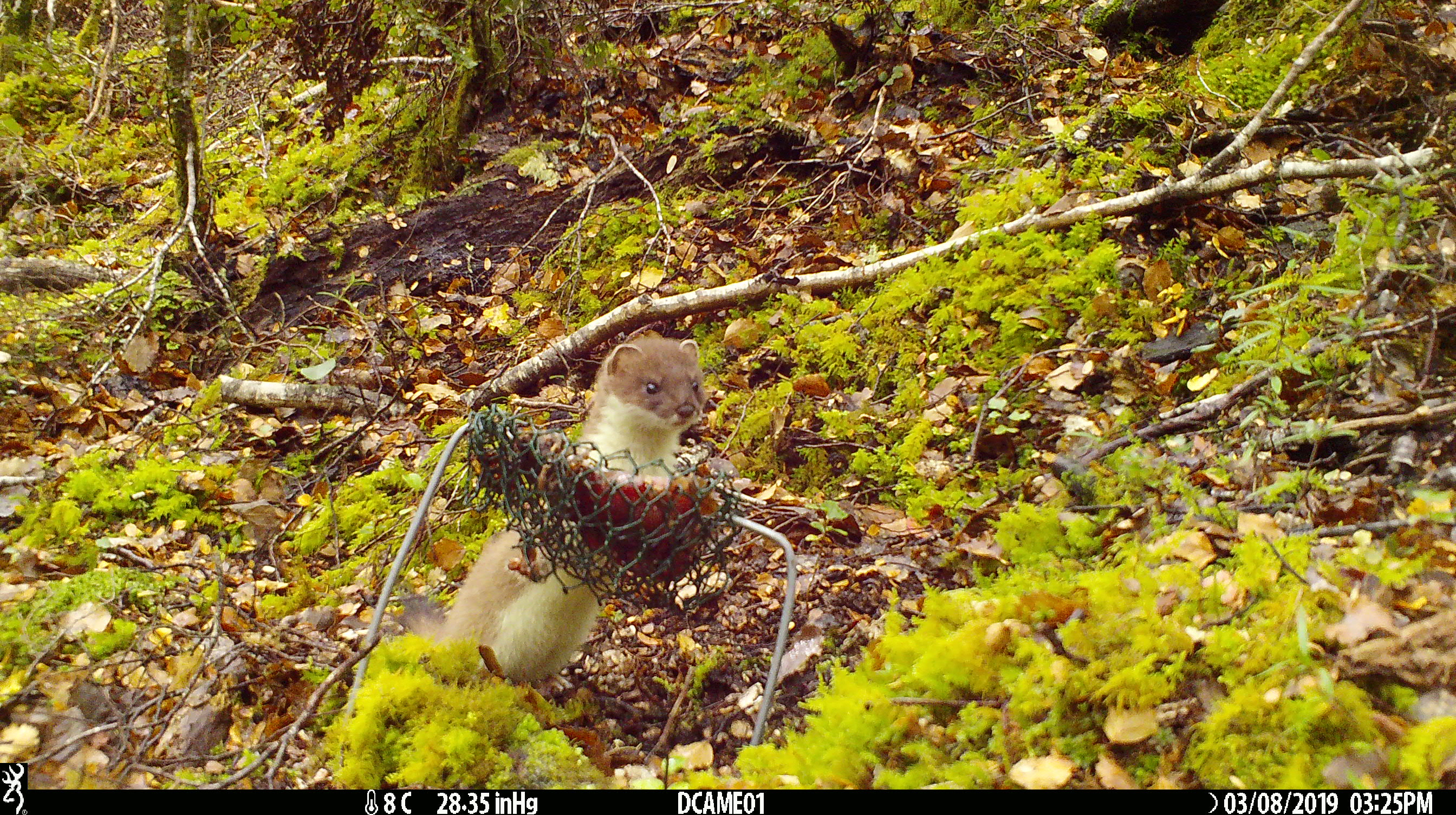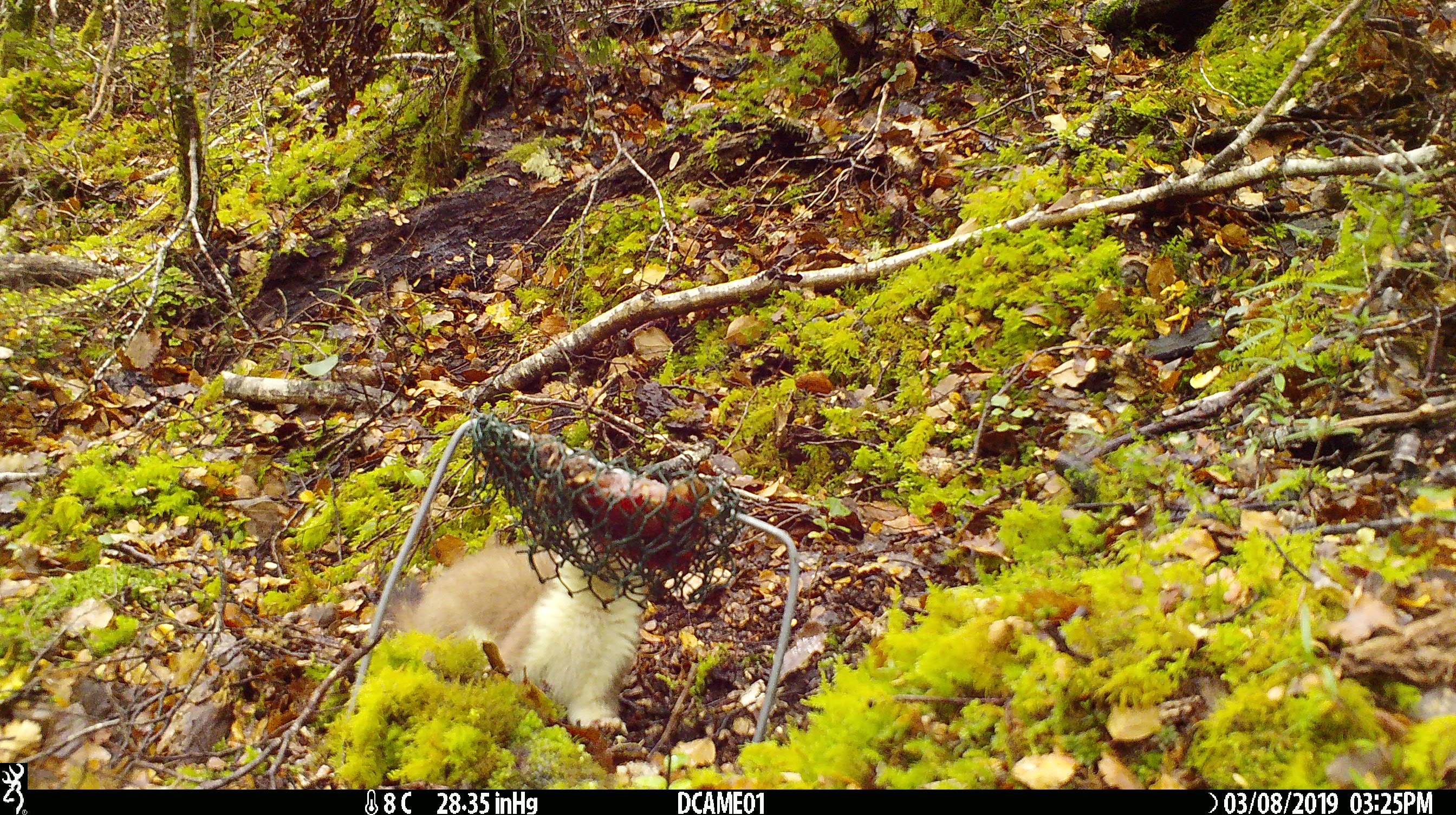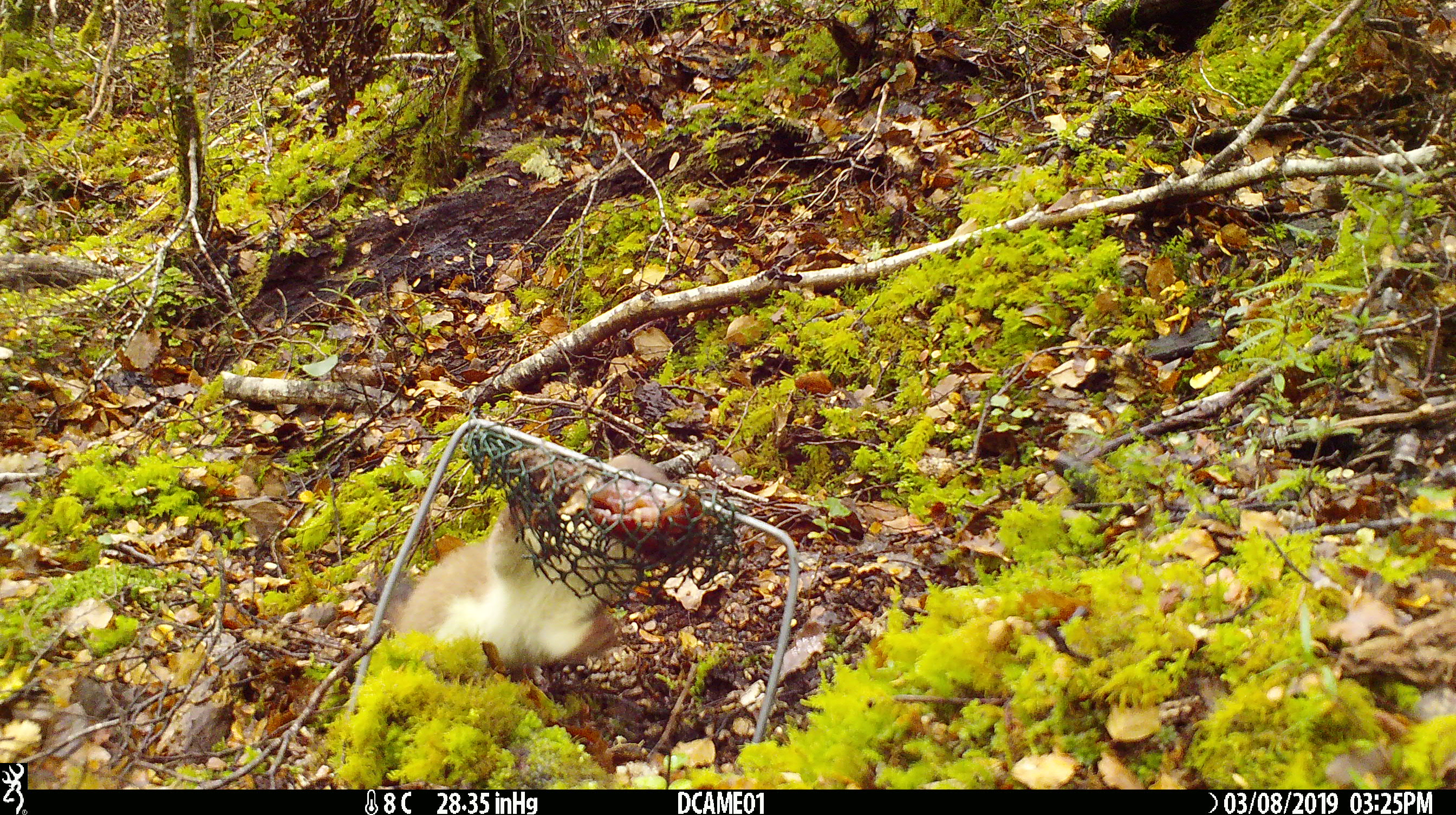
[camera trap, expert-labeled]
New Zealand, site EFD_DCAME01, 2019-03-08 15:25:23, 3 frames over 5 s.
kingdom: Animalia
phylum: Chordata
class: Mammalia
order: Carnivora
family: Mustelidae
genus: Mustela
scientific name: Mustela erminea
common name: stoat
Stoat (Mustela erminea).